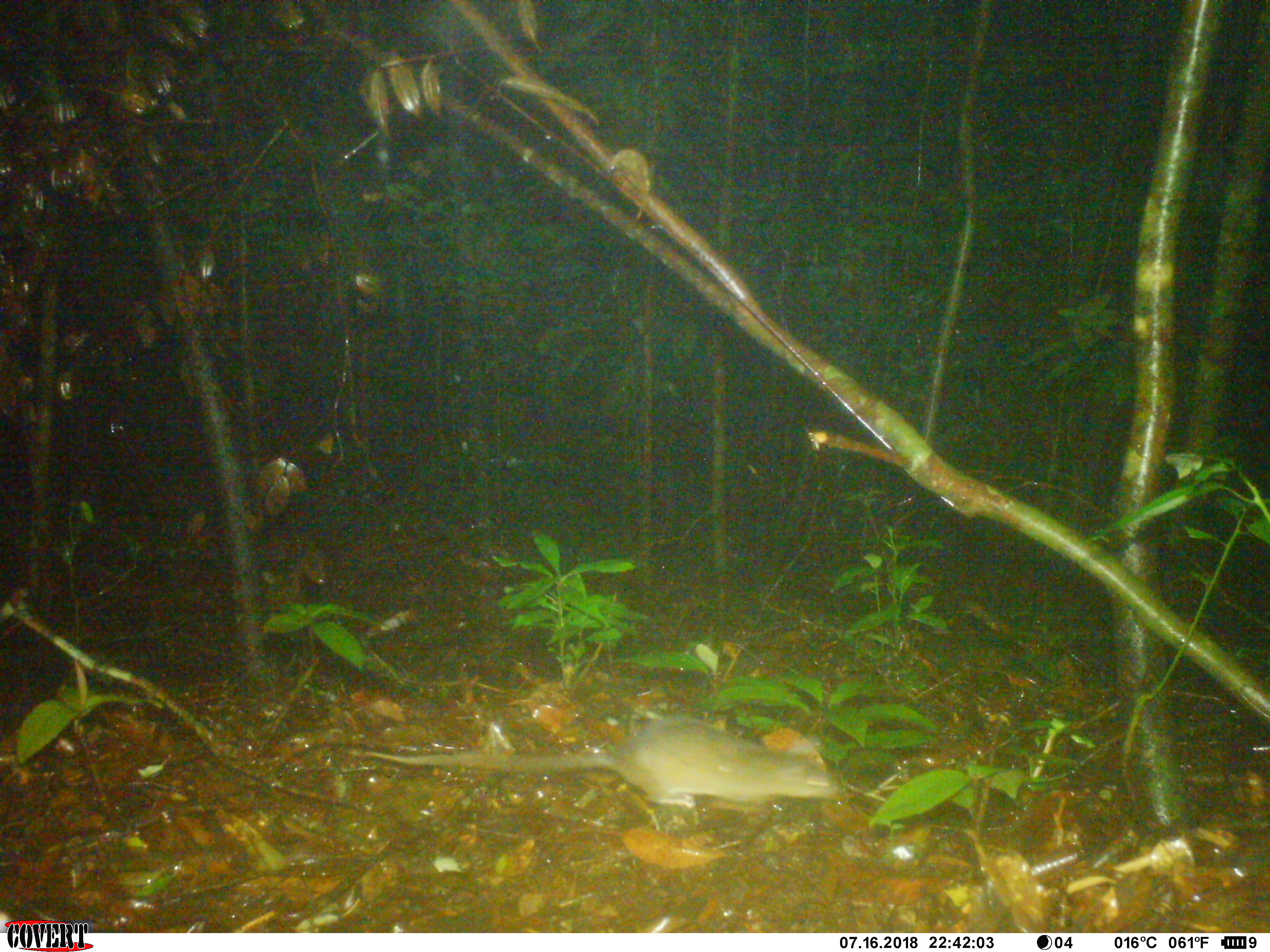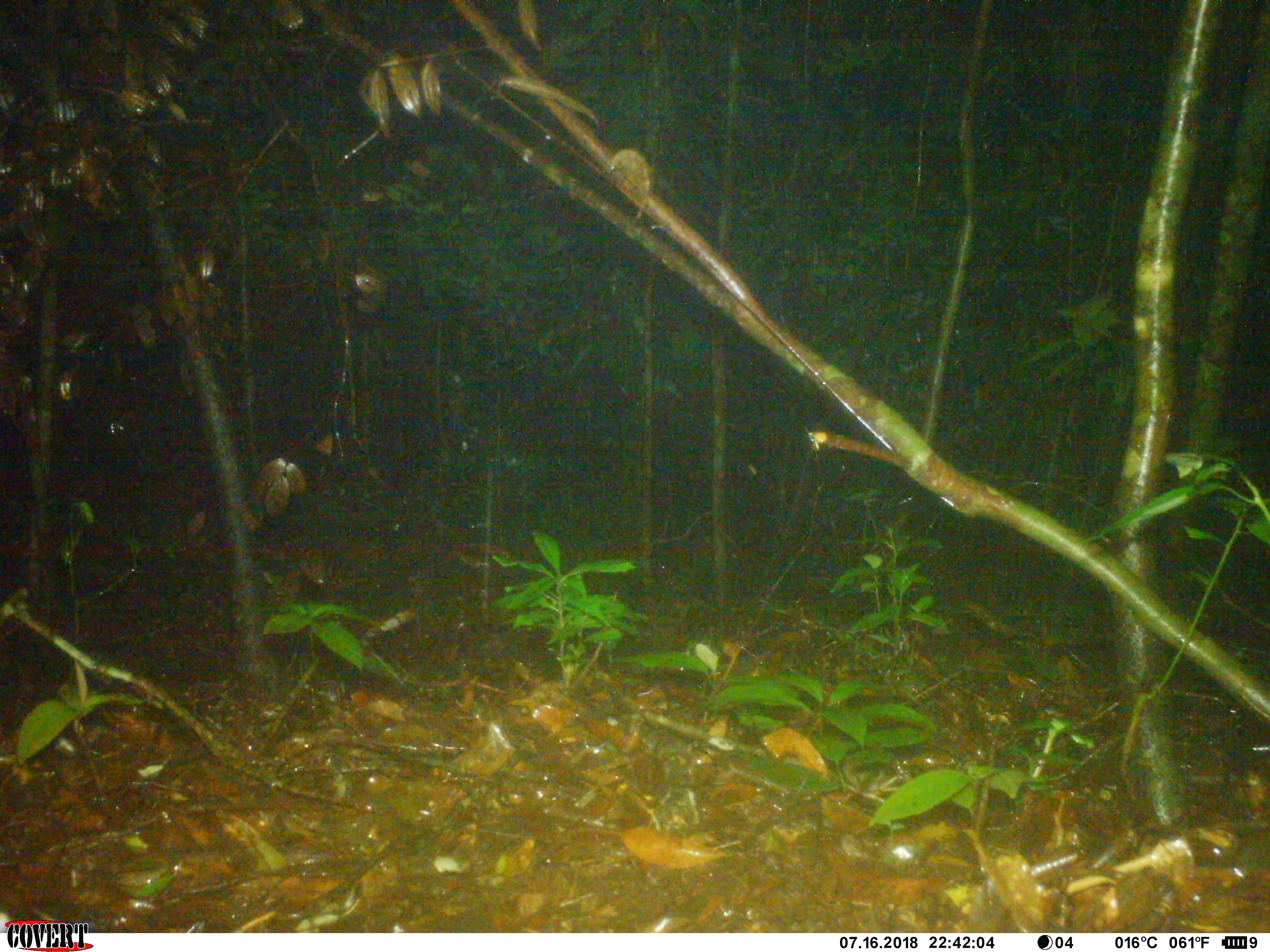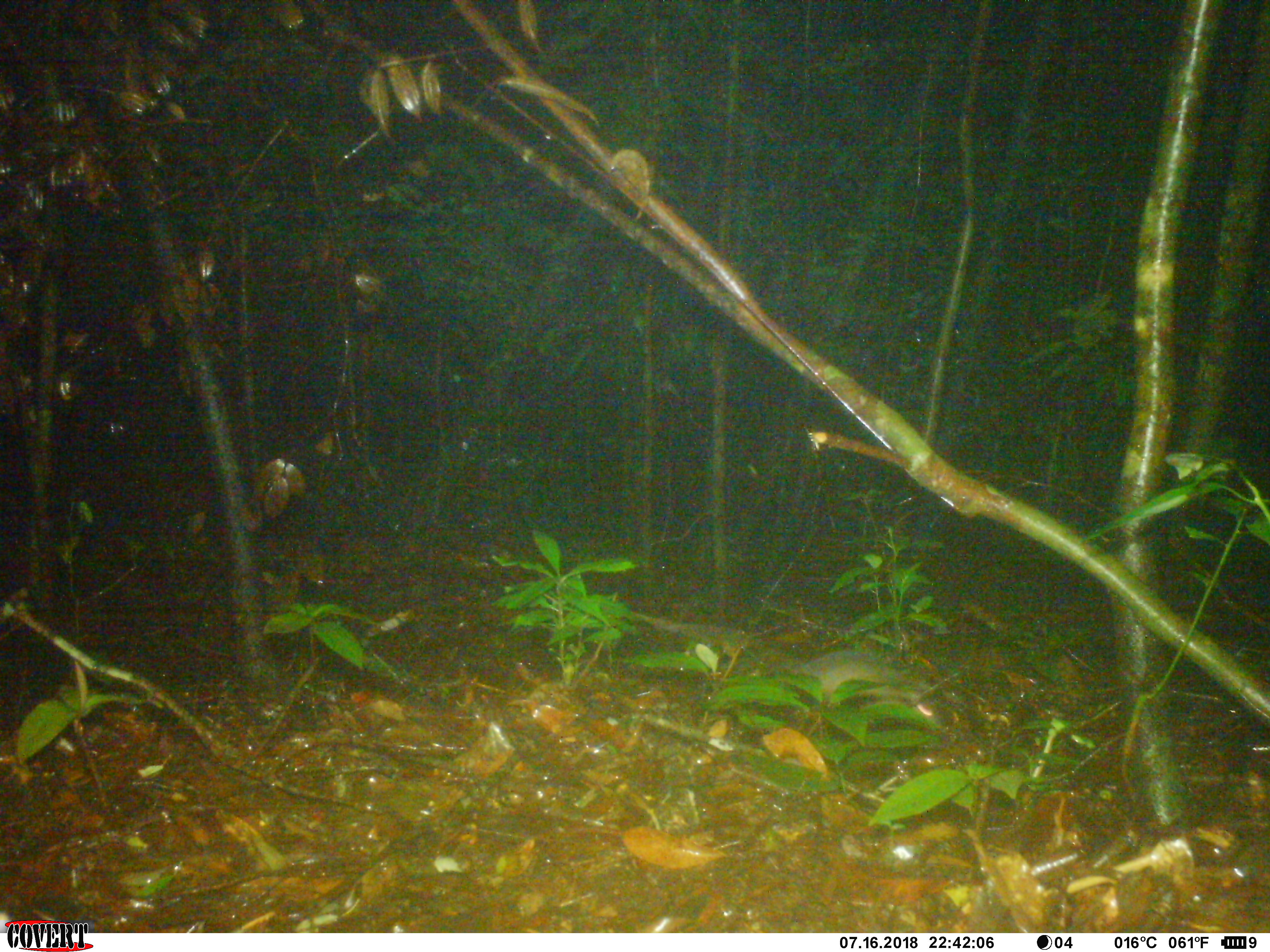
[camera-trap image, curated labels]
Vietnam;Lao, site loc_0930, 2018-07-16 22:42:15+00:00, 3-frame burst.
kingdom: Animalia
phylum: Chordata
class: Mammalia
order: Rodentia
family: Muridae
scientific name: Muridae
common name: old-world mice and rats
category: unidentified murid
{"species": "unidentified murid (old-world mice and rats) (Muridae)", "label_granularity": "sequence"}